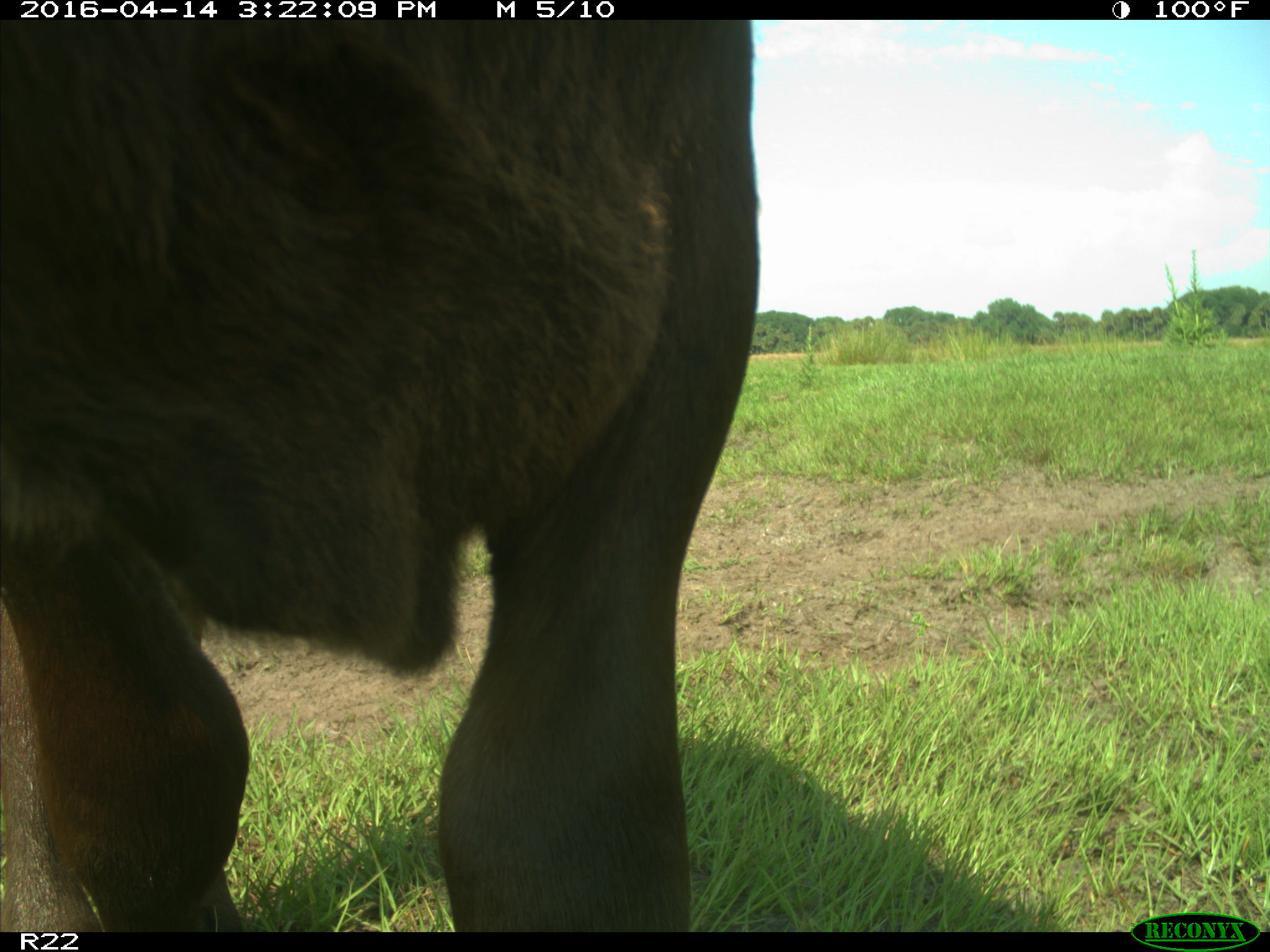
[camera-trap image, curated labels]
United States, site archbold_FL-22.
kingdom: Animalia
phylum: Chordata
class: Mammalia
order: Artiodactyla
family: Bovidae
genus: Bos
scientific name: Bos taurus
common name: domestic cow